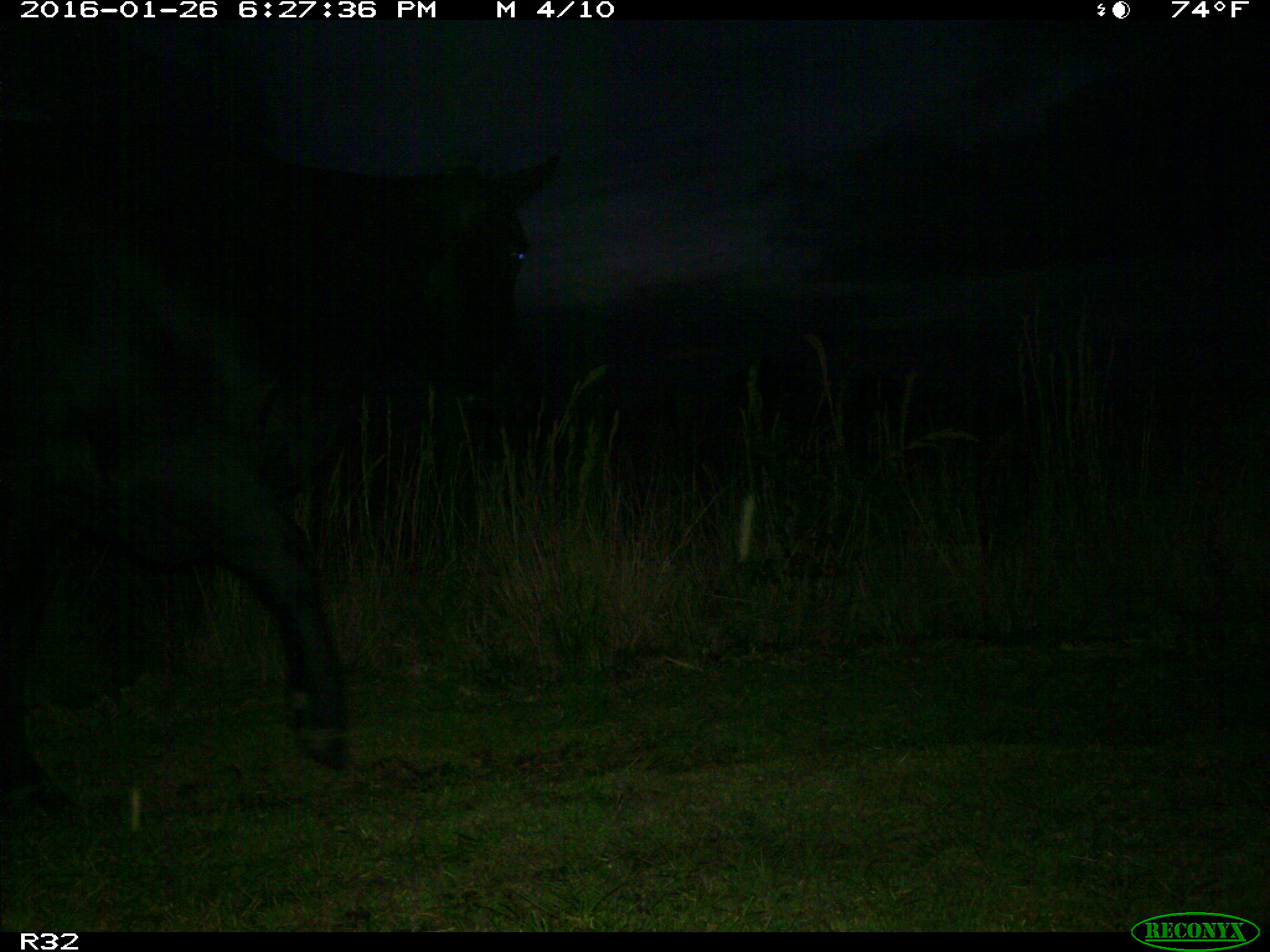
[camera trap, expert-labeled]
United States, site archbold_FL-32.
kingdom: Animalia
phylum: Chordata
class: Mammalia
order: Artiodactyla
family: Bovidae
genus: Bos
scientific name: Bos taurus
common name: domestic cow